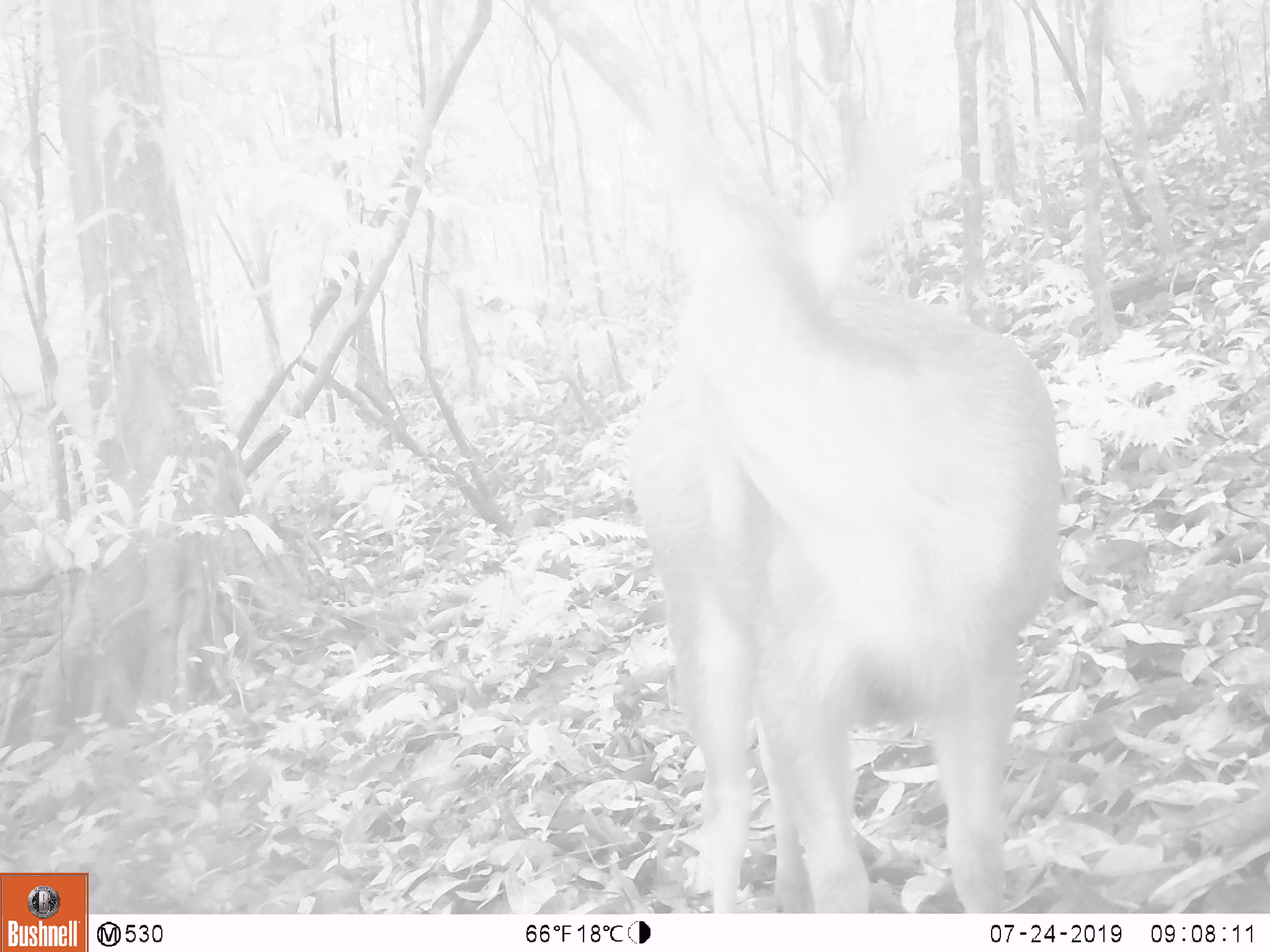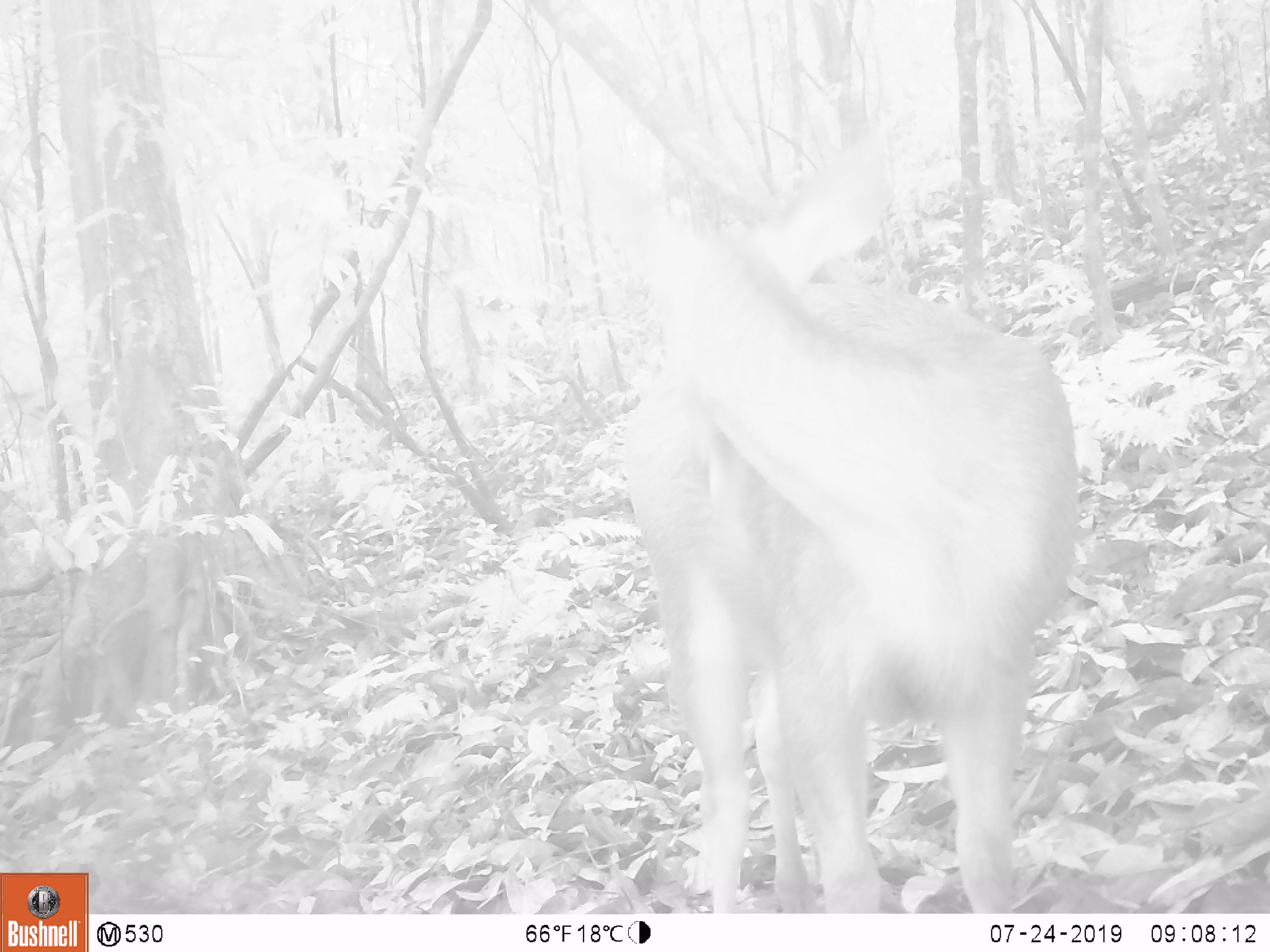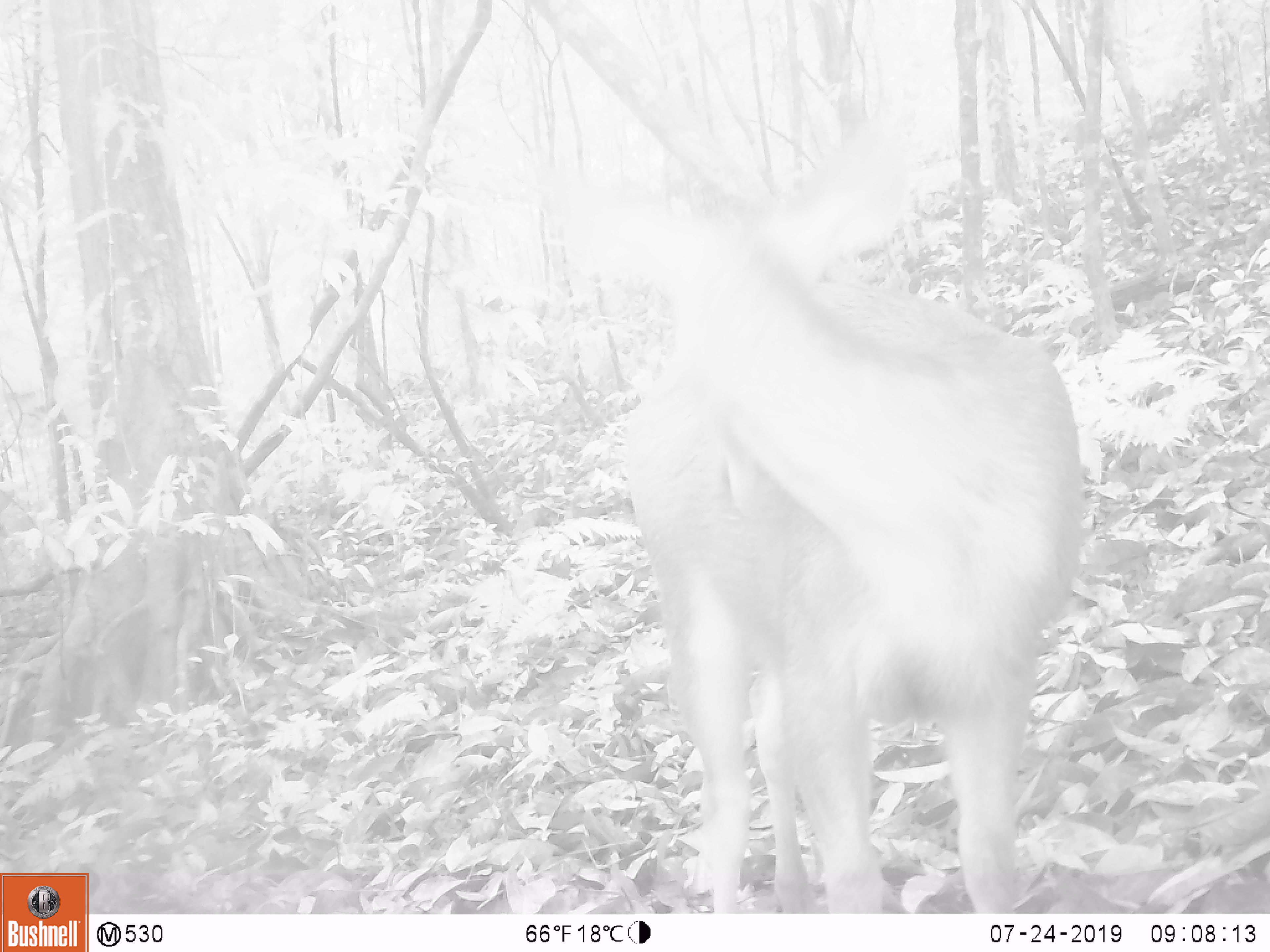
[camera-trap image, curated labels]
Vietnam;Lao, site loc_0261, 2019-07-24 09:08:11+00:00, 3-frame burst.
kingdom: Animalia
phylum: Chordata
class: Mammalia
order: Artiodactyla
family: Cervidae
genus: Rusa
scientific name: Rusa unicolor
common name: sambar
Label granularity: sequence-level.